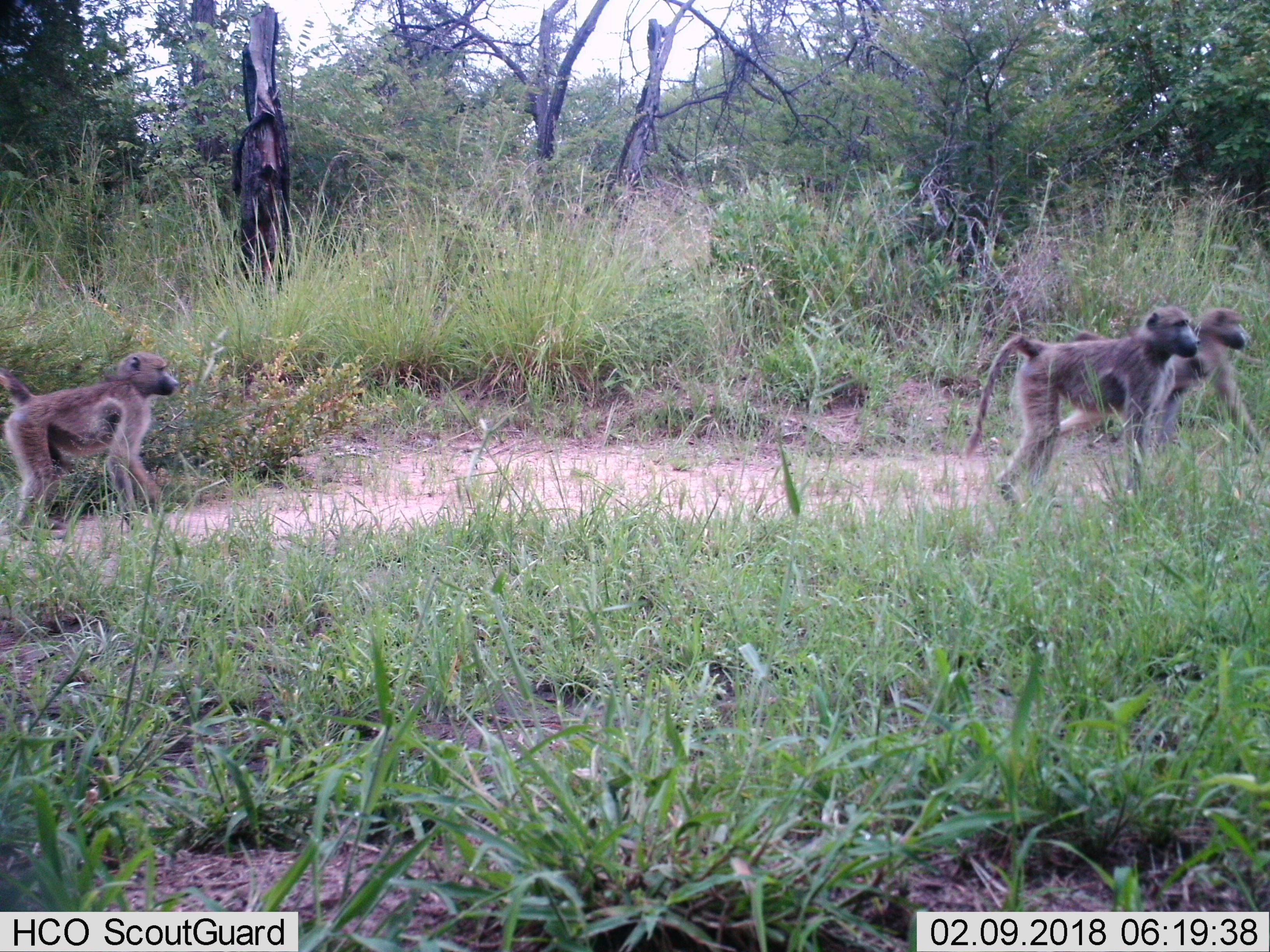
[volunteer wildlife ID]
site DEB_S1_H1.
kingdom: Animalia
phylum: Chordata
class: Mammalia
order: Primates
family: Cercopithecidae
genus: Papio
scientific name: Papio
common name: baboon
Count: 3.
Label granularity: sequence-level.